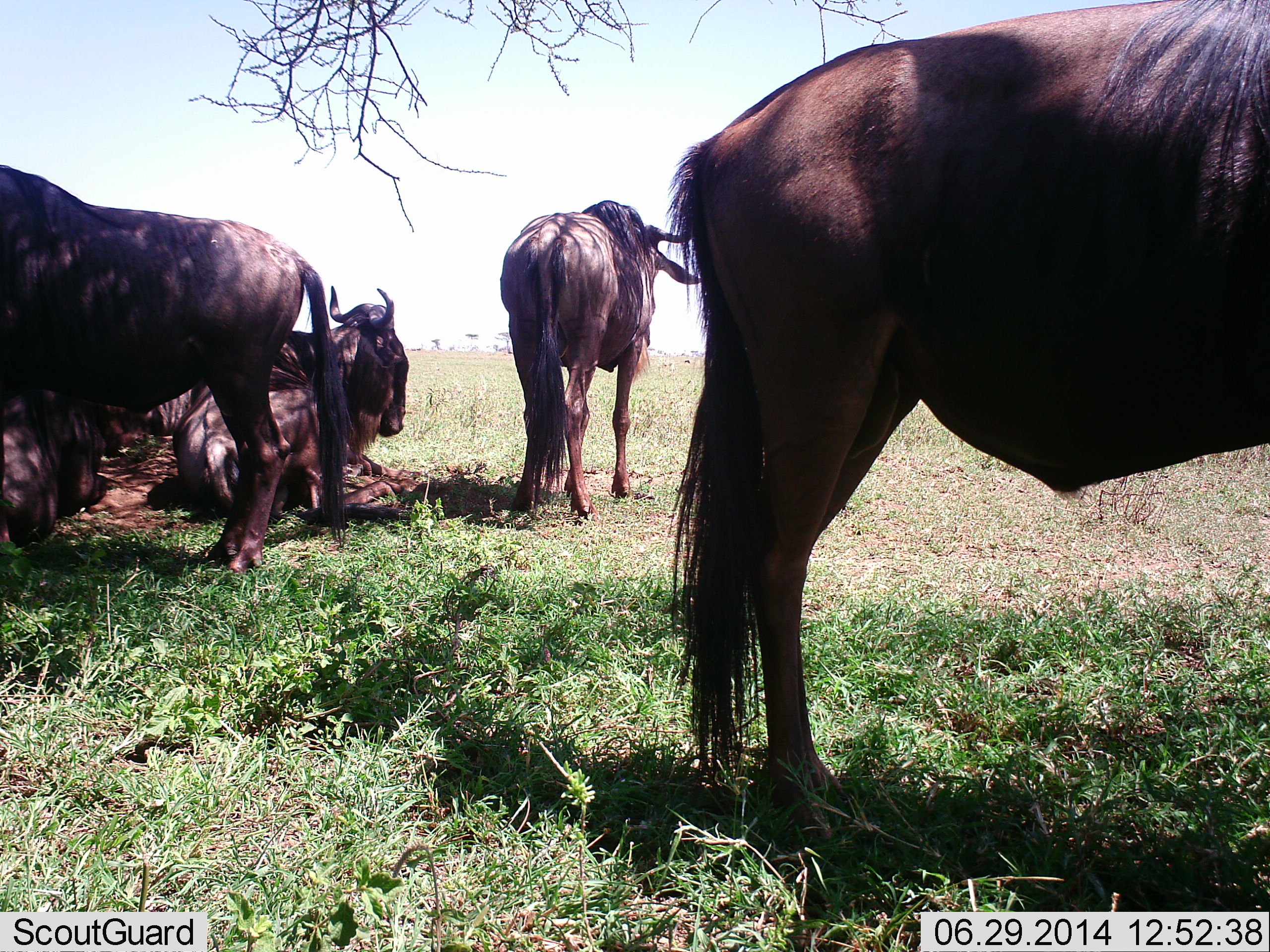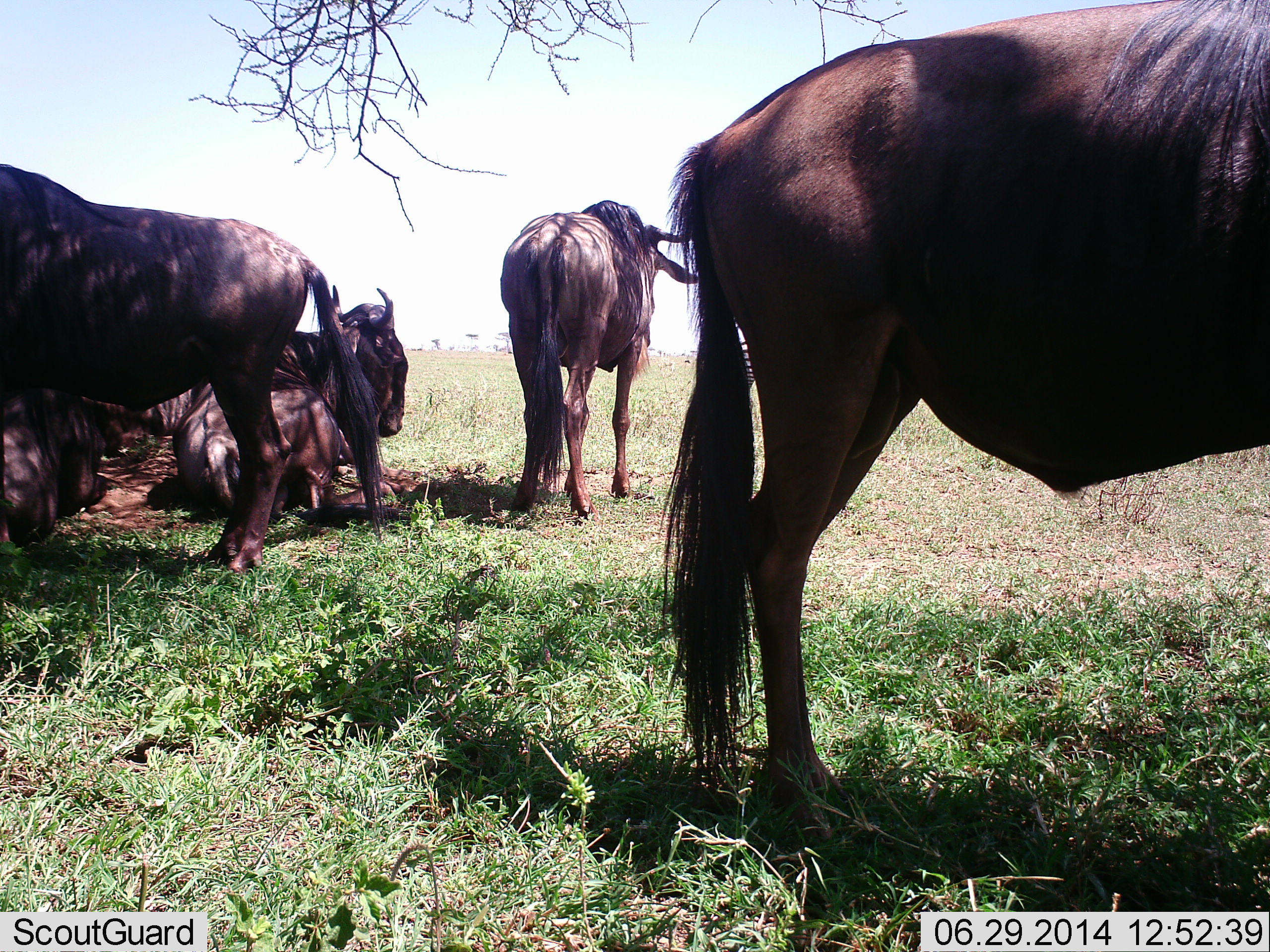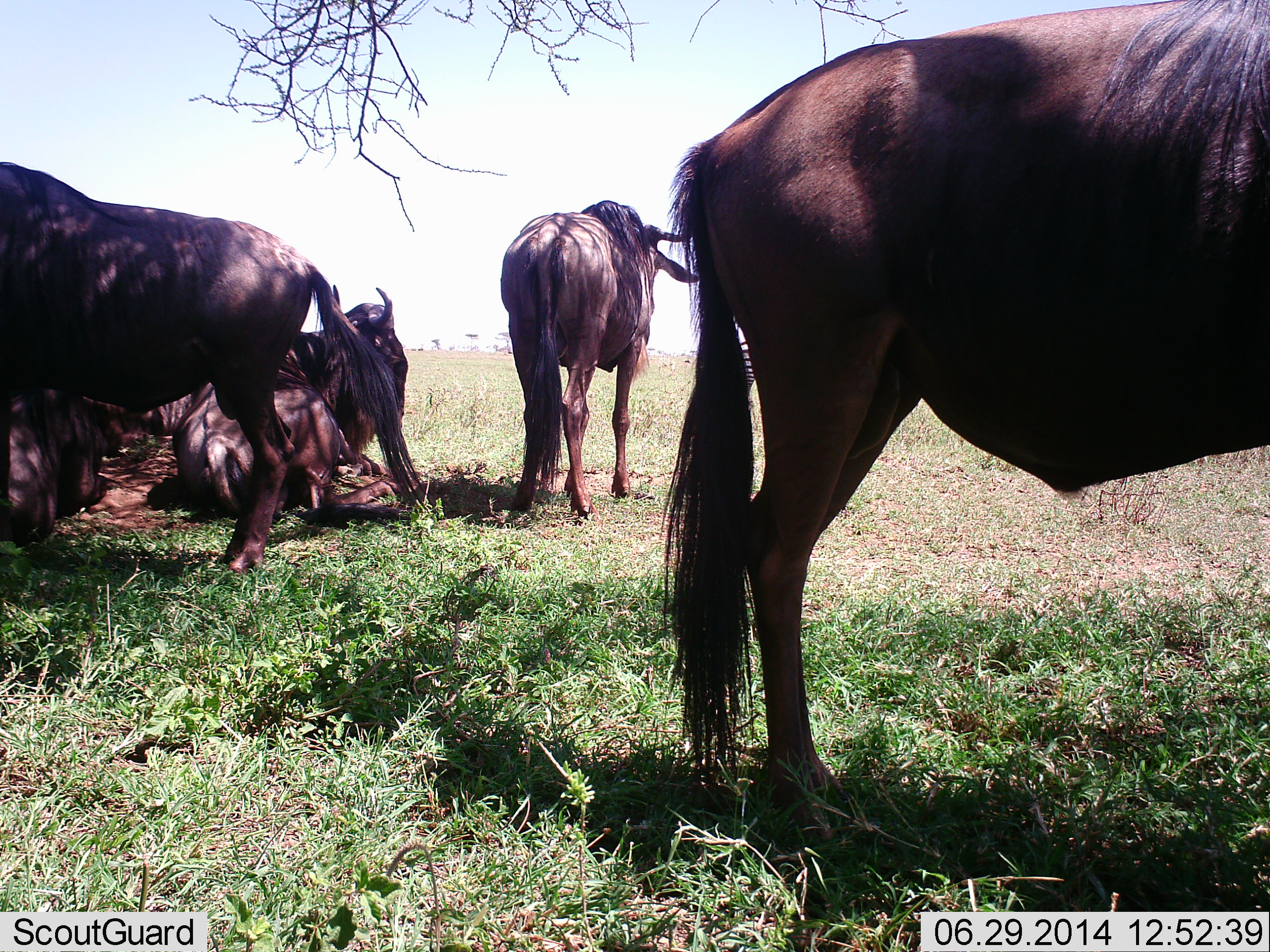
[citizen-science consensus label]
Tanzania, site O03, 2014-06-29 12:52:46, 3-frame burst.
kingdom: Animalia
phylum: Chordata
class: Mammalia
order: Artiodactyla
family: Bovidae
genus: Connochaetes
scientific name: Connochaetes taurinus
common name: blue wildebeest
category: wildebeest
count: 5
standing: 91%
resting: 100%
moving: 0%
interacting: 0%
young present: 0%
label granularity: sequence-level